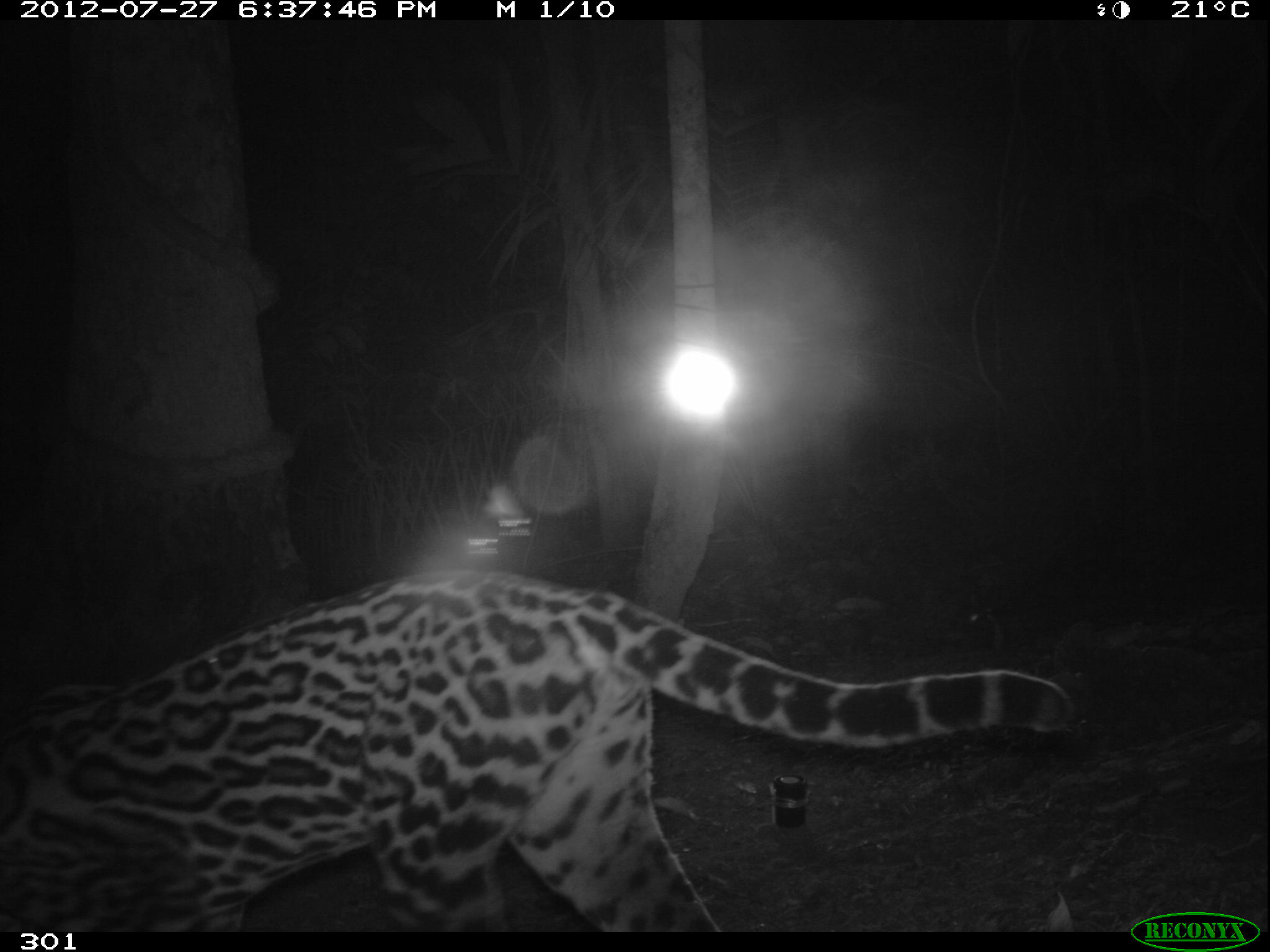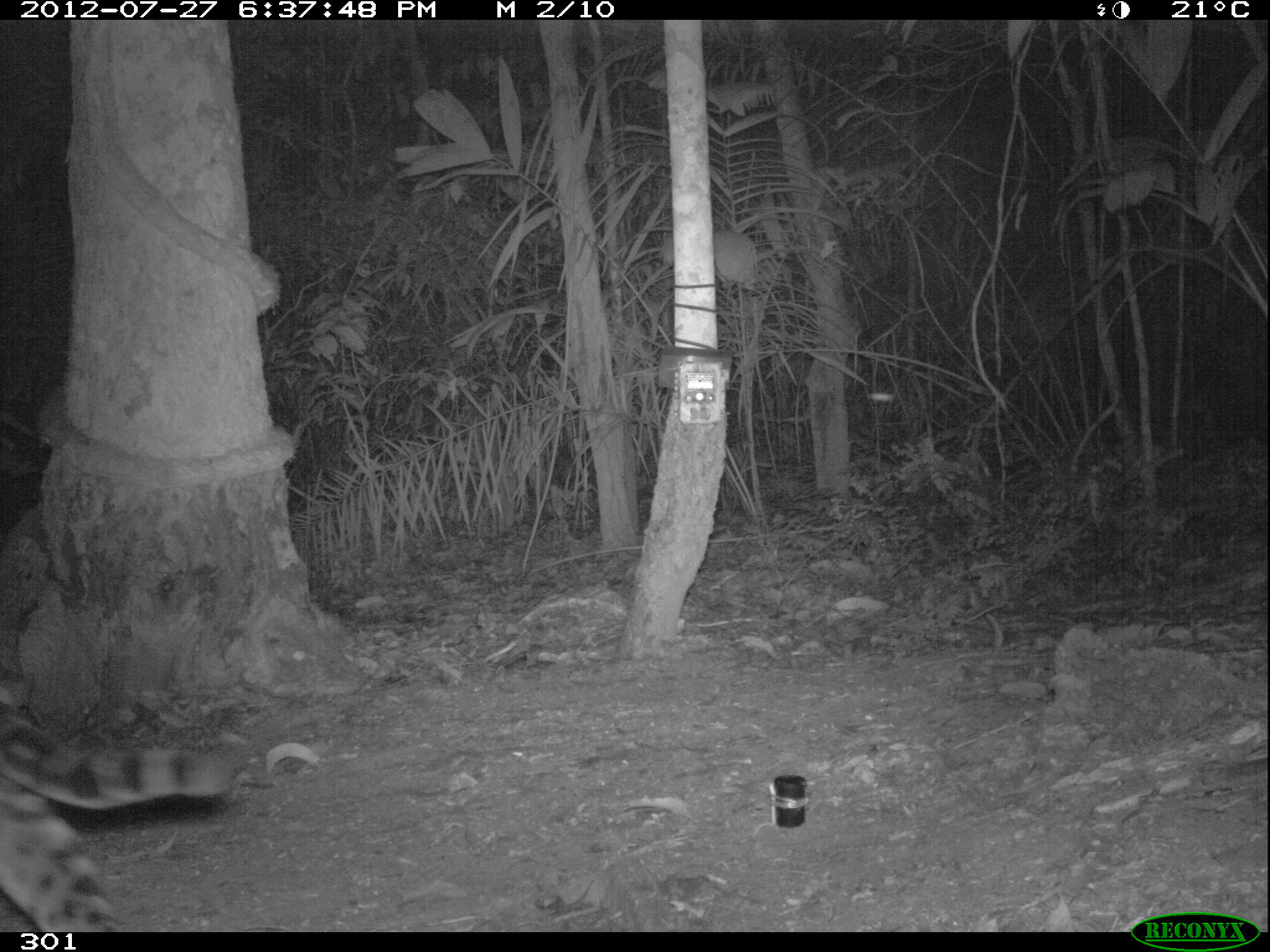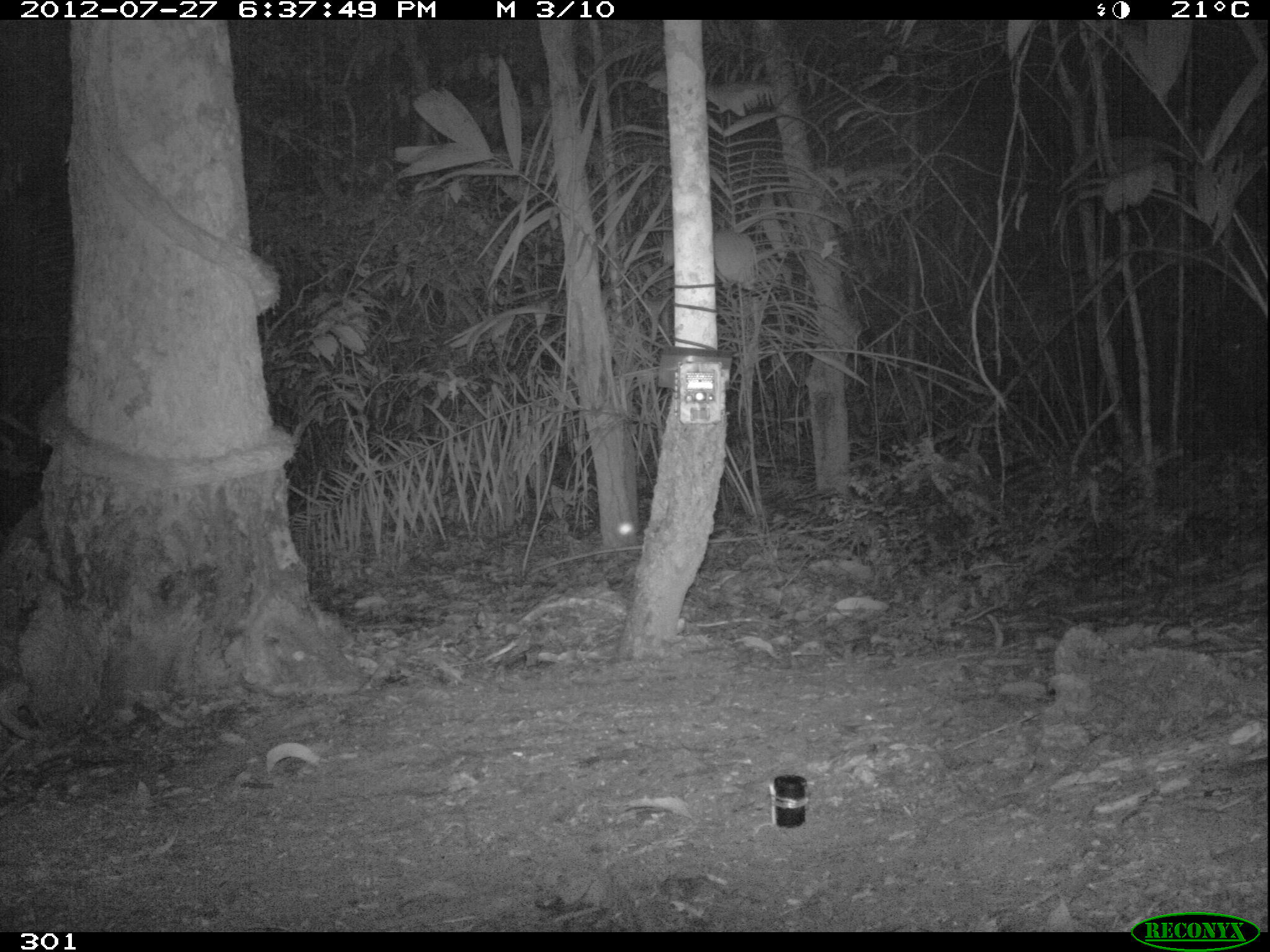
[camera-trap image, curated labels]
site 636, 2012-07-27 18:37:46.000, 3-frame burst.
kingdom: Animalia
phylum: Chordata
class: Mammalia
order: Carnivora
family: Felidae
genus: Leopardus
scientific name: Leopardus pardalis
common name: ocelot